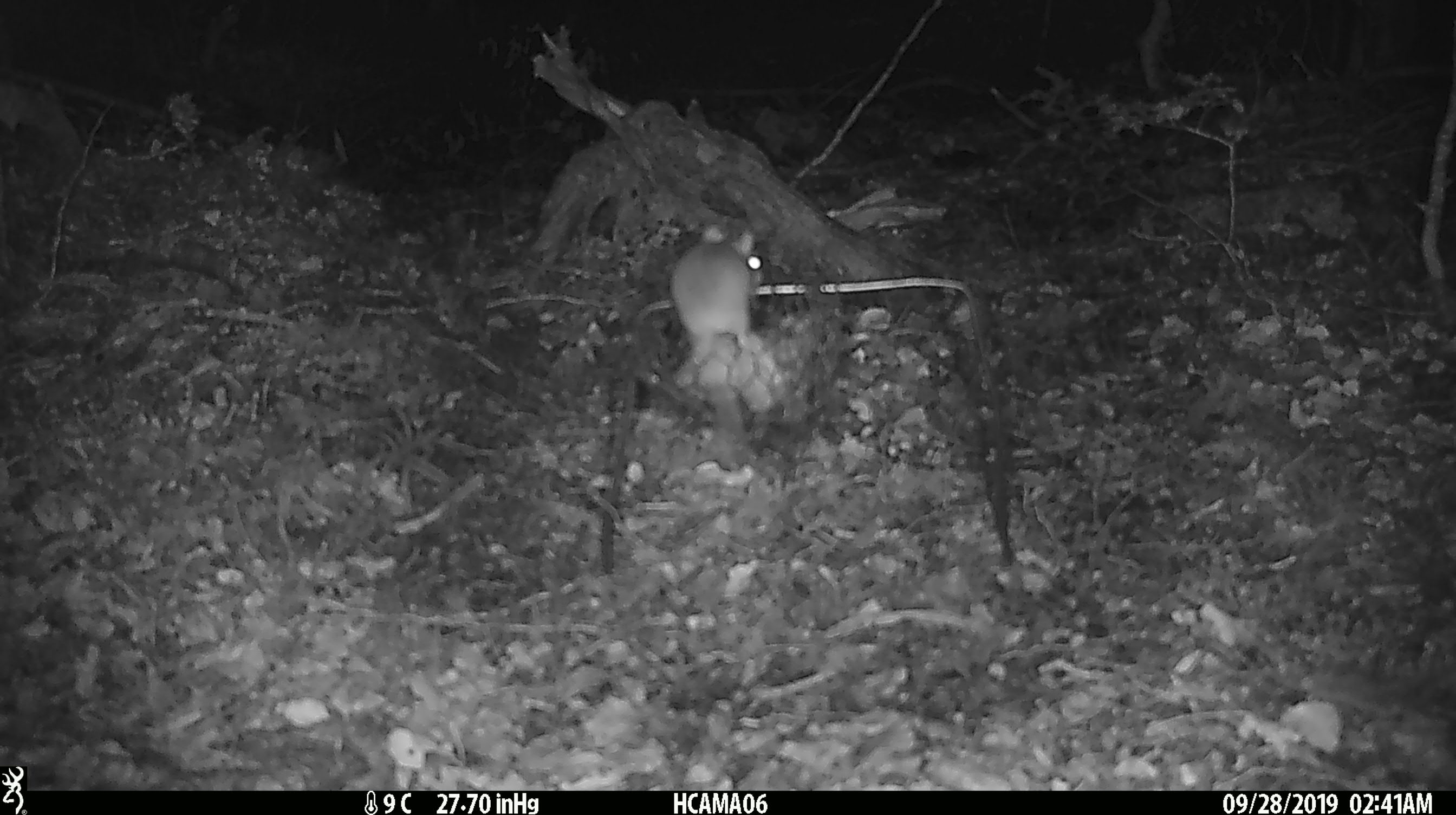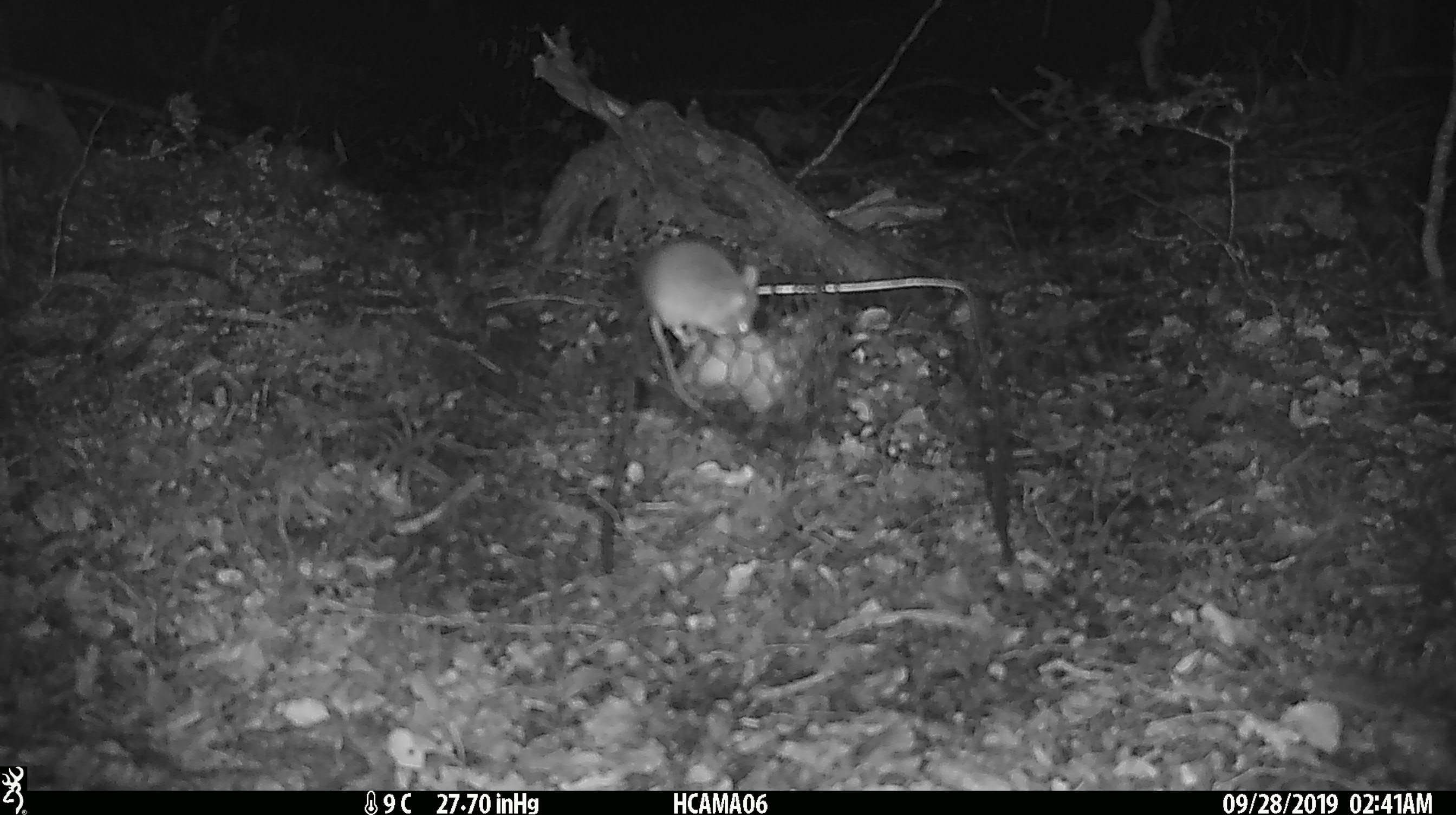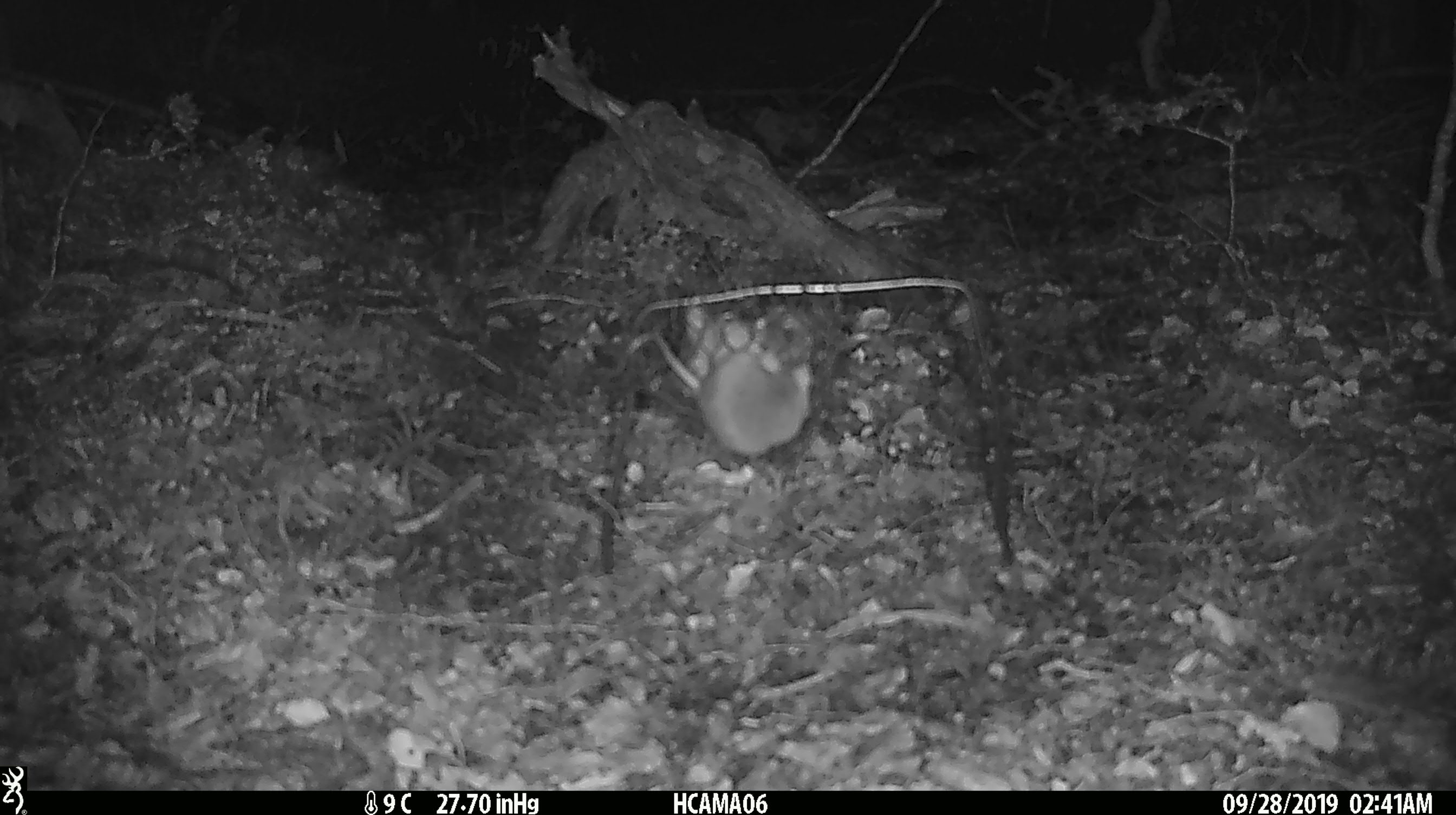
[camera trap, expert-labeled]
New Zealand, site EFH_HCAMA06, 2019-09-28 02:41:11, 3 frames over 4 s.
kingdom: Animalia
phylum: Chordata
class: Mammalia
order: Rodentia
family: Muridae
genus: Mus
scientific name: Mus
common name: mouse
Mouse (Mus).